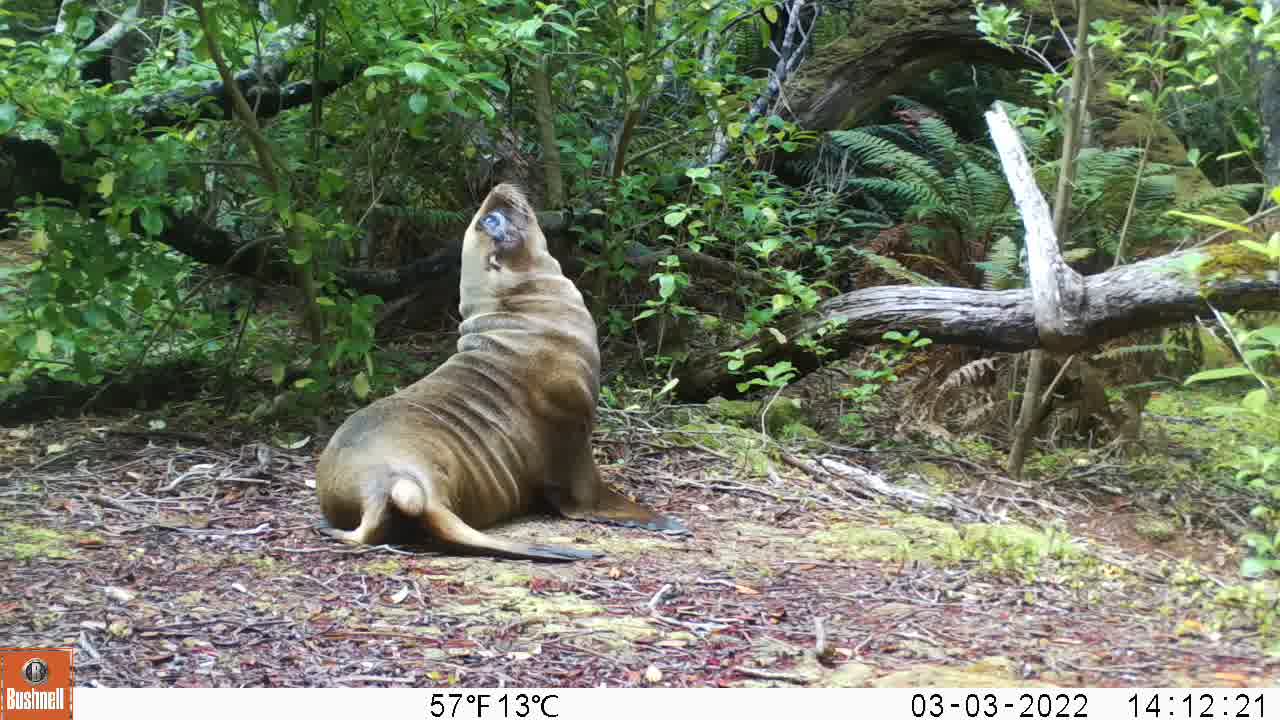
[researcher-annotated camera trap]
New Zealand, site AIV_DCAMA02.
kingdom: Animalia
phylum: Chordata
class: Mammalia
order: Carnivora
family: Otariidae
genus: Phocarctos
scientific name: Phocarctos hookeri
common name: new zealand sea lion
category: sealion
Sealion (new zealand sea lion) (Phocarctos hookeri).